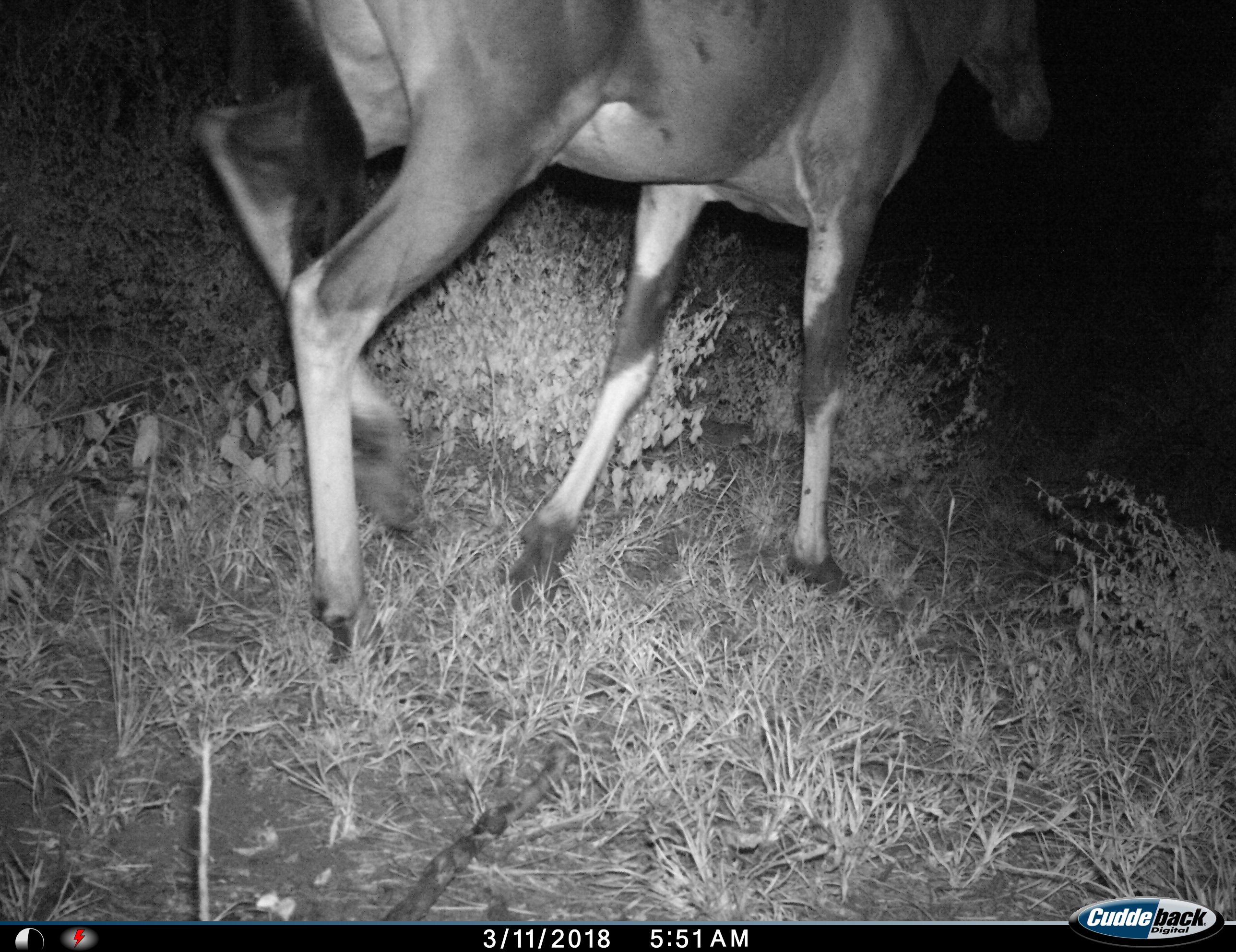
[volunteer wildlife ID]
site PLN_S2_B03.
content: unidentified animal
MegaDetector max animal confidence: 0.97